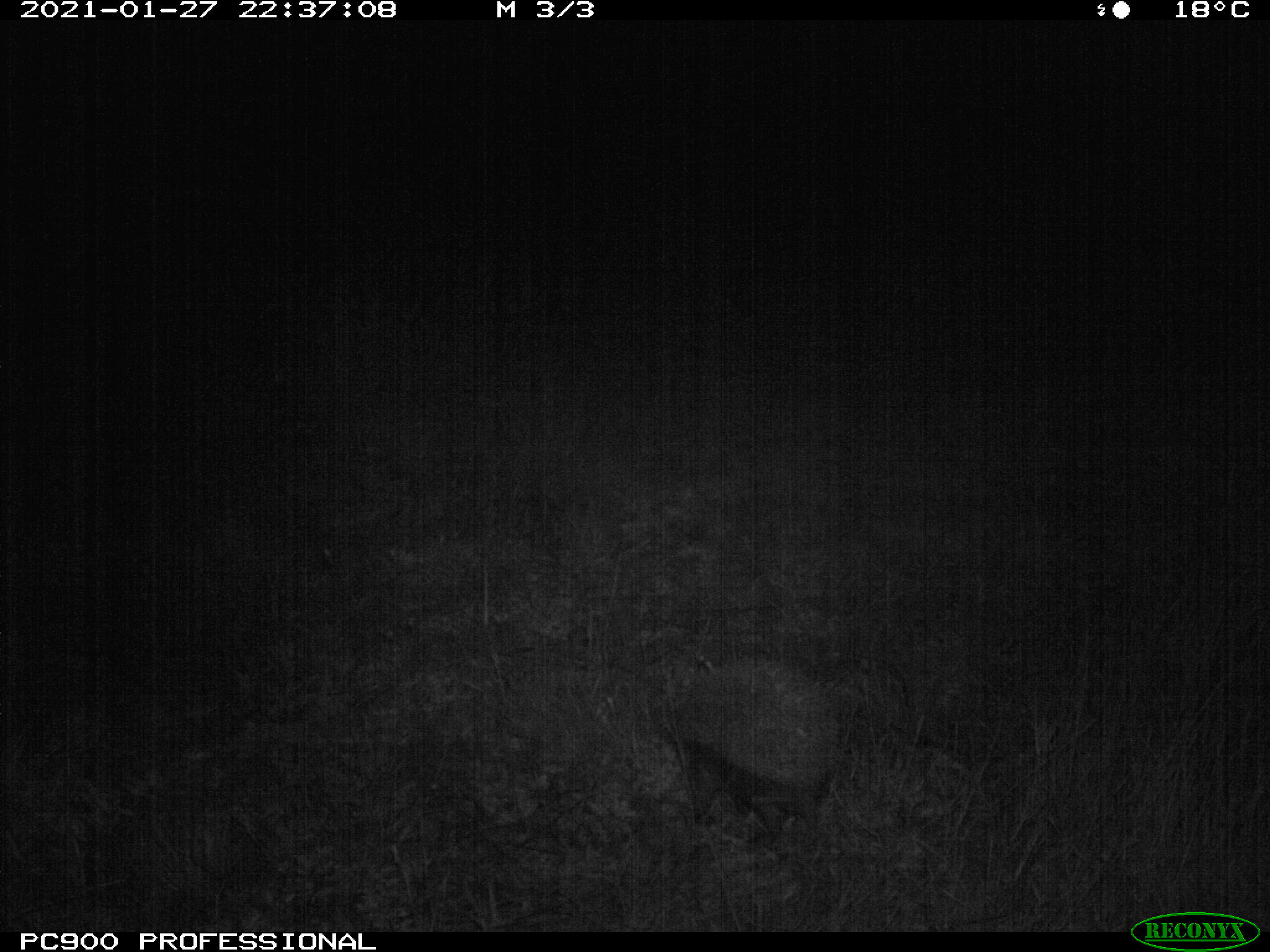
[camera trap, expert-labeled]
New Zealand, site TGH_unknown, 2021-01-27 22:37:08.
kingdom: Animalia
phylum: Chordata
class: Mammalia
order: Eulipotyphla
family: Erinaceidae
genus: Erinaceus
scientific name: Erinaceus europaeus europaeus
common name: european hedgehog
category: hedgehog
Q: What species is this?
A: Hedgehog (european hedgehog) (Erinaceus europaeus europaeus).